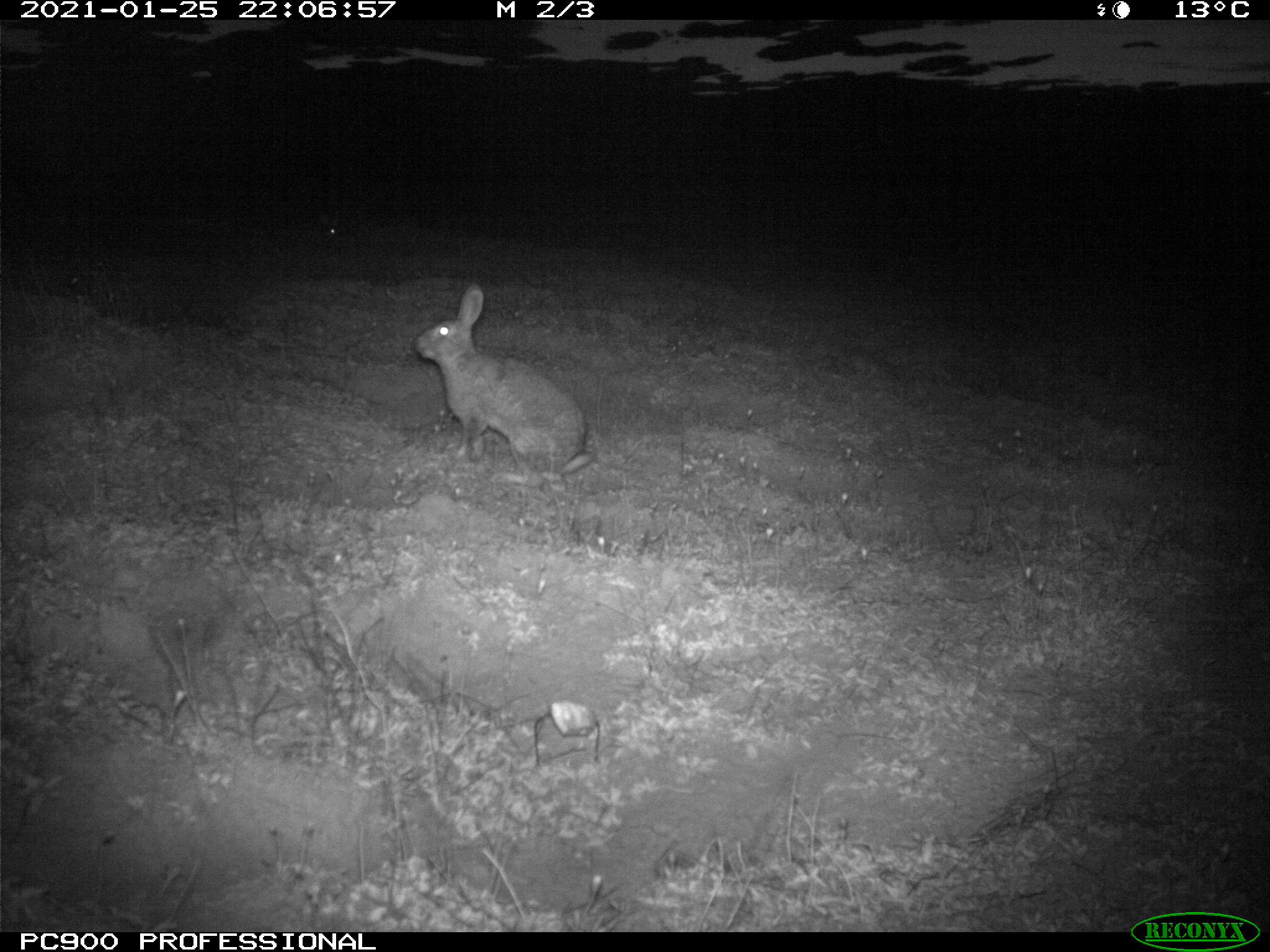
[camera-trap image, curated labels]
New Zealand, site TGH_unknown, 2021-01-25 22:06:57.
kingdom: Animalia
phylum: Chordata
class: Mammalia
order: Lagomorpha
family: Leporidae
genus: Oryctolagus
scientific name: Oryctolagus cuniculus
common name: european rabbit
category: rabbit